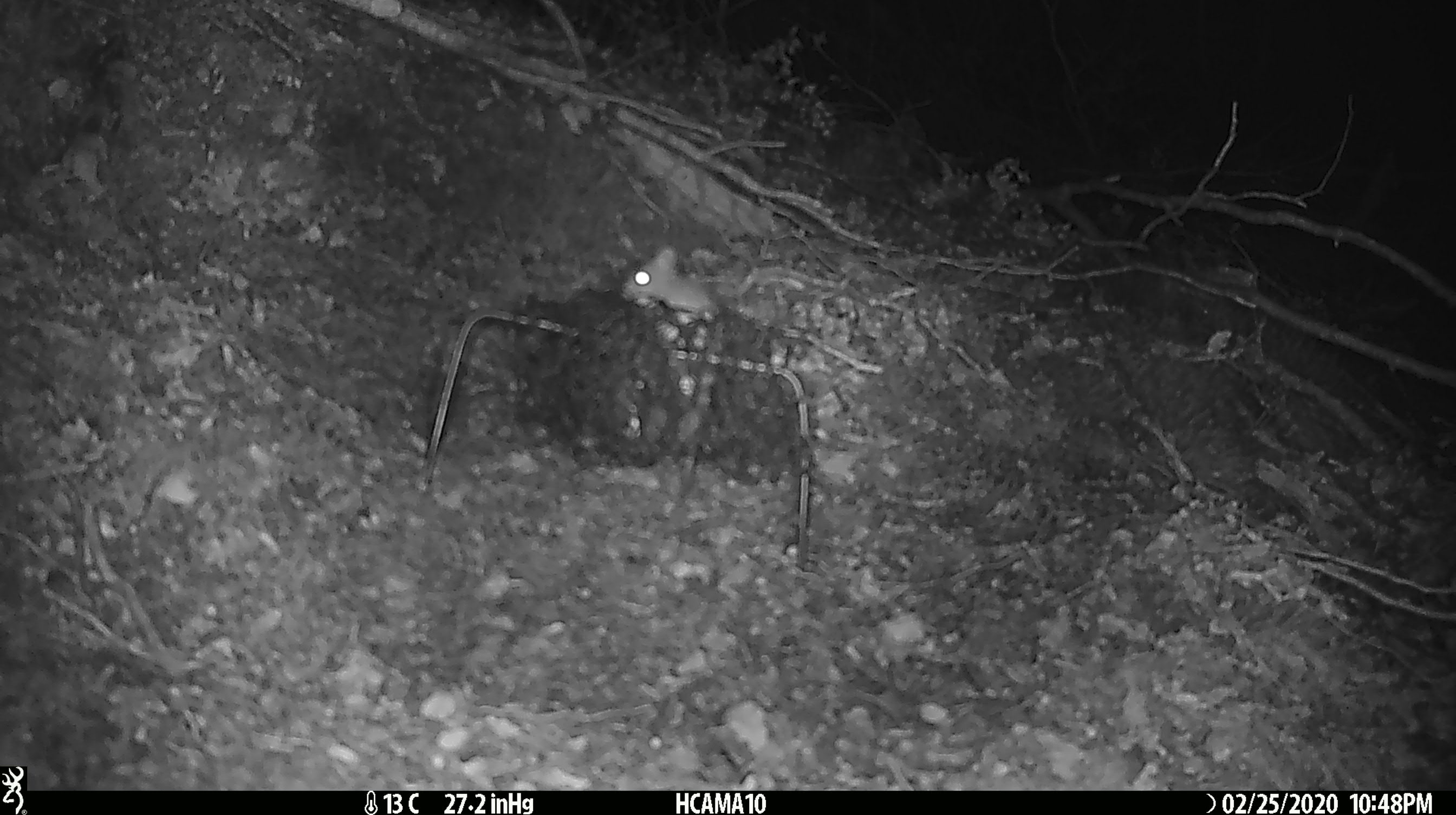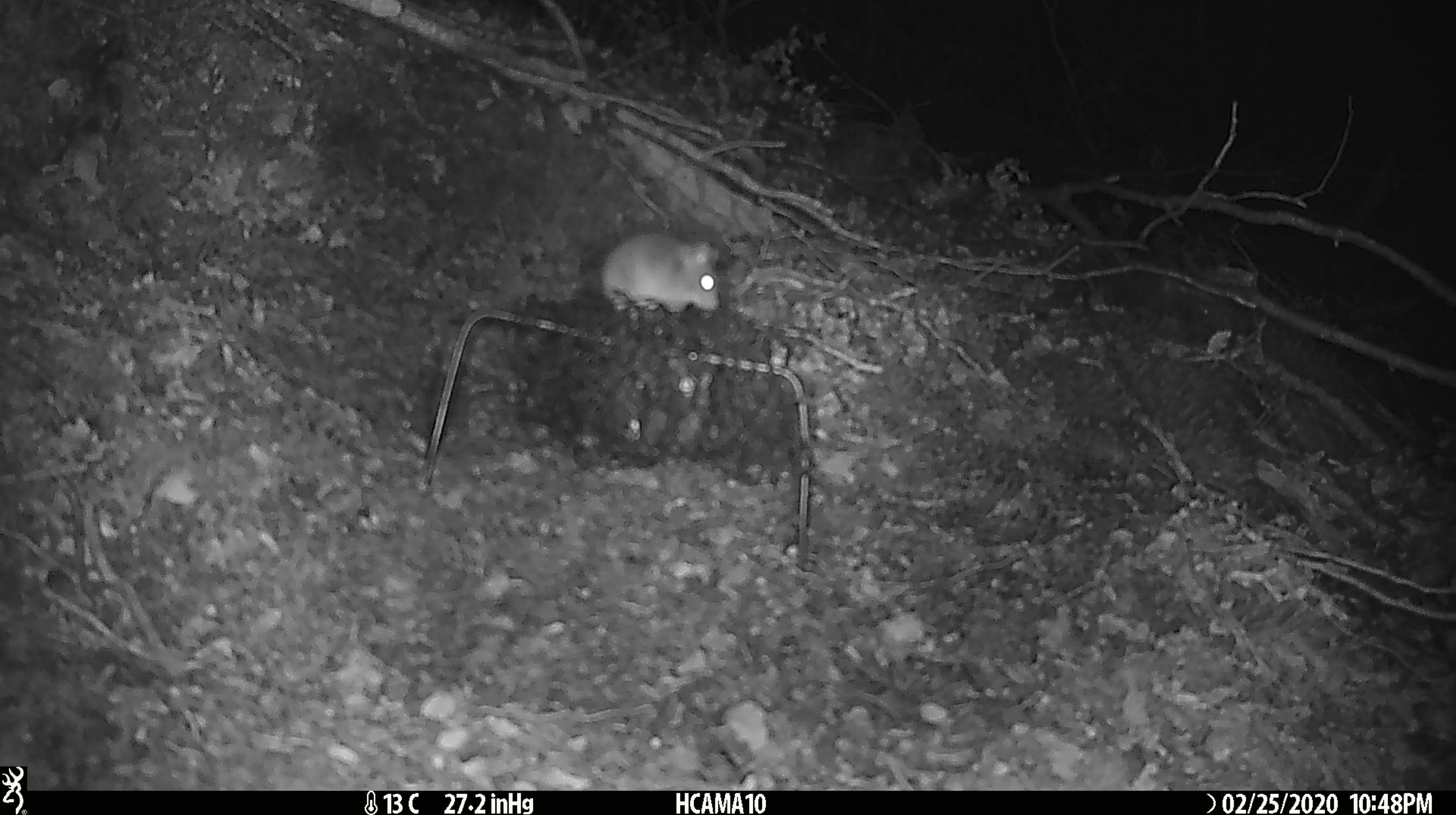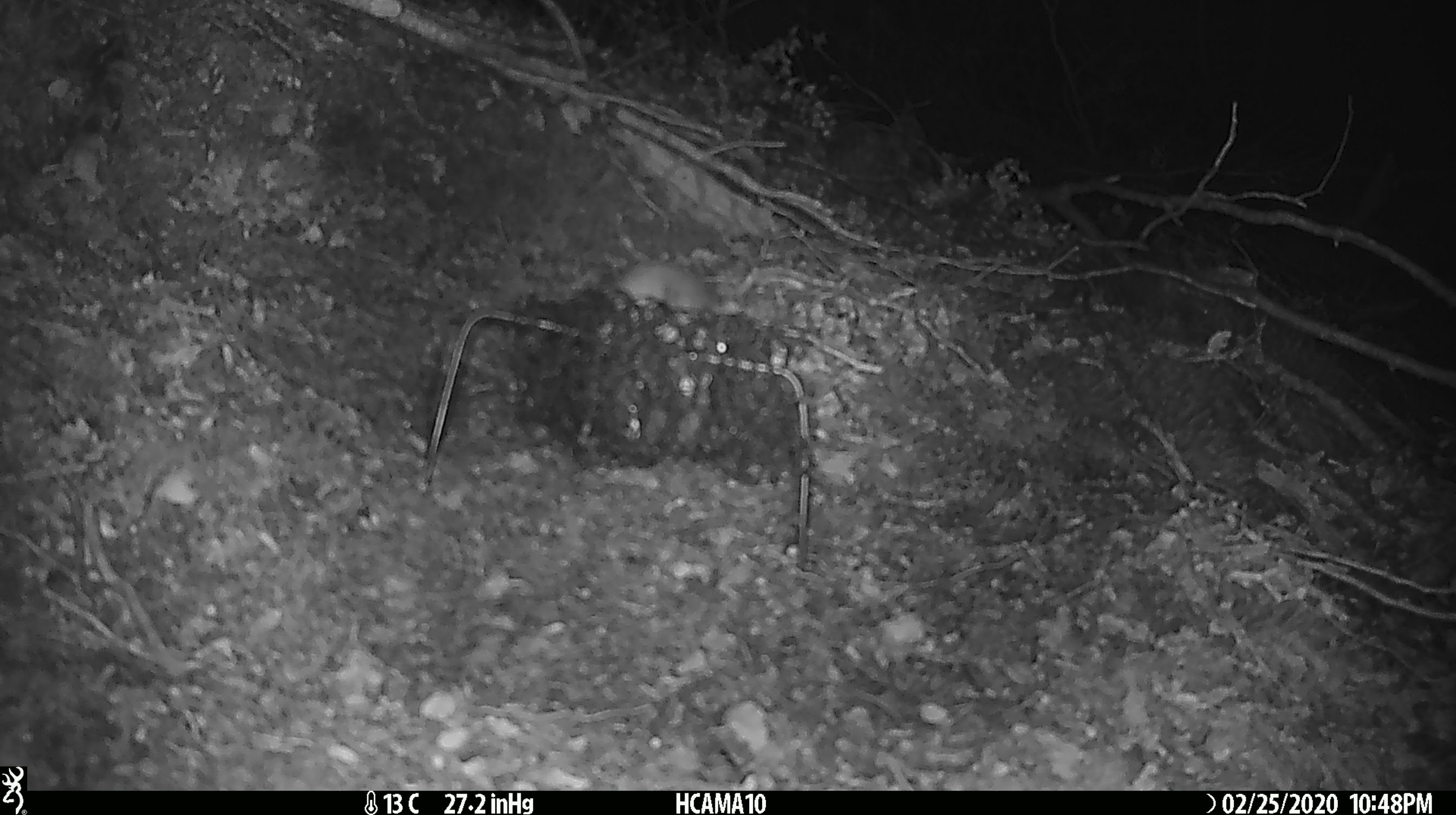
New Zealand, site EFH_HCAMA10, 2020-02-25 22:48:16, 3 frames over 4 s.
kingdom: Animalia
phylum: Chordata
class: Mammalia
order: Rodentia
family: Muridae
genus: Mus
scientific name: Mus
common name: mouse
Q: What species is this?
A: Mouse (Mus).